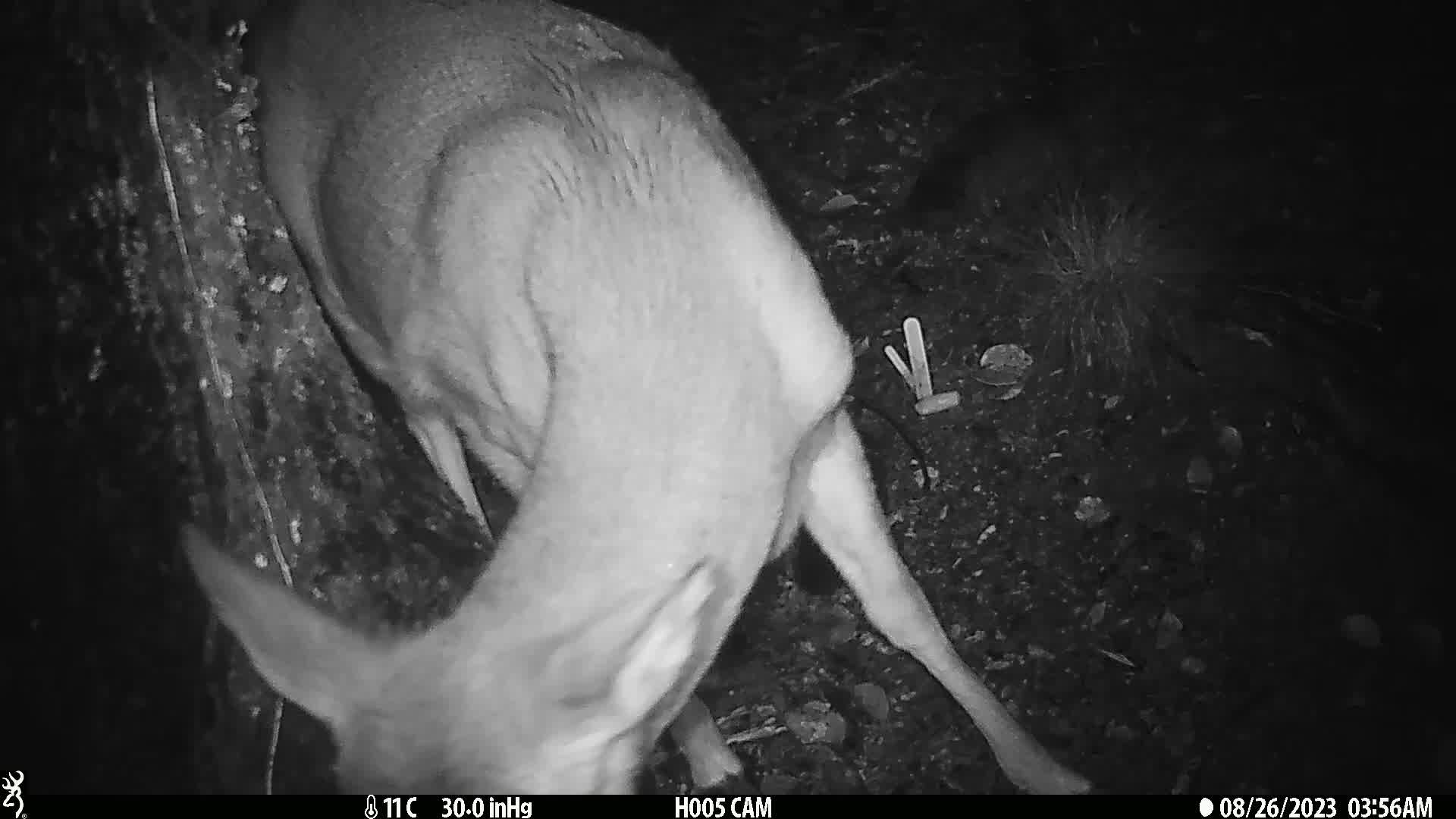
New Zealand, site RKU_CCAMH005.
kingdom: Animalia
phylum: Chordata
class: Mammalia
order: Artiodactyla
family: Cervidae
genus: Odocoileus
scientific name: Odocoileus virginianus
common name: white-tailed deer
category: white tailed deer